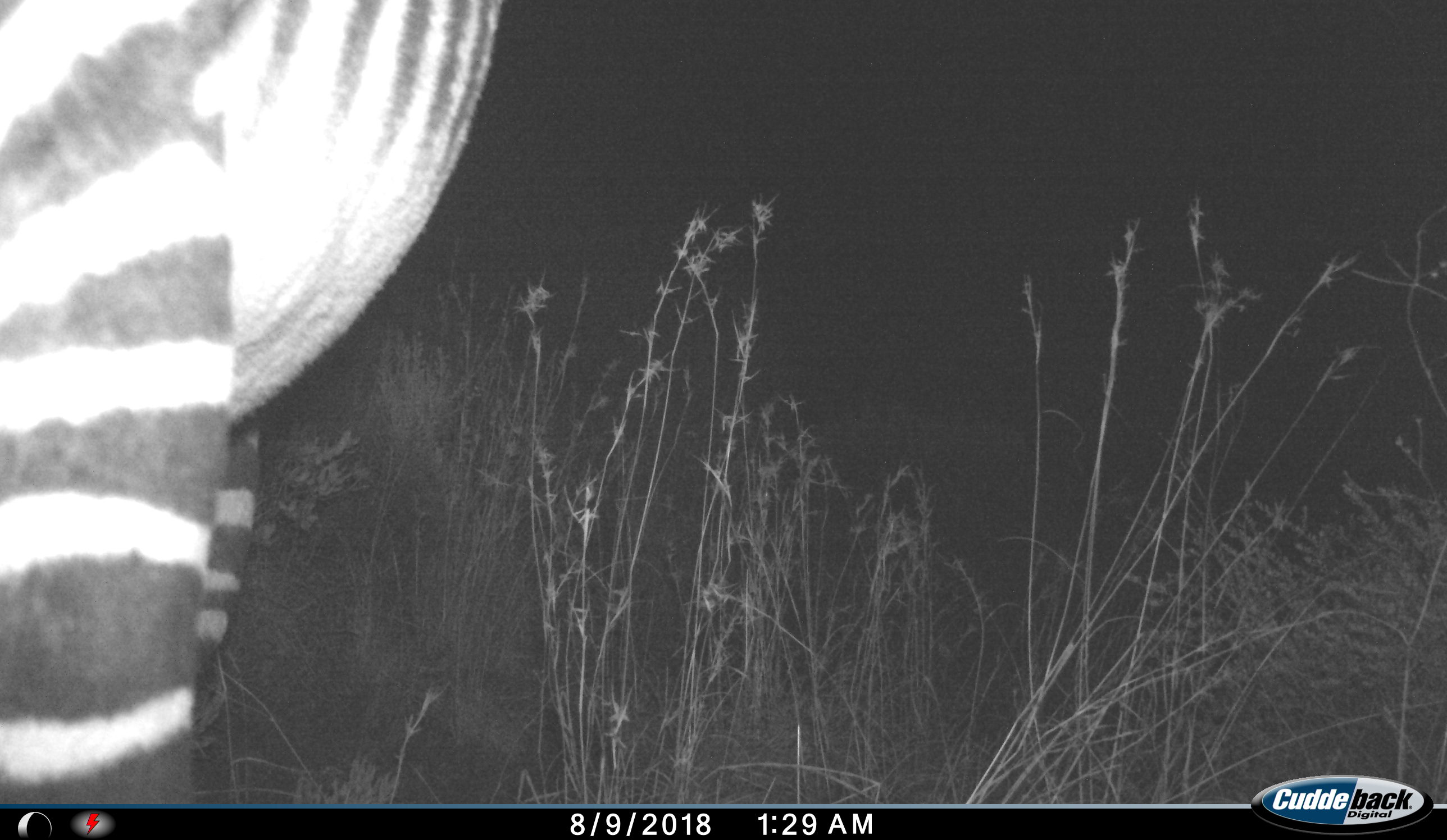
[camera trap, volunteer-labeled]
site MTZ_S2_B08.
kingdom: Animalia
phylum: Chordata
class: Mammalia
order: Perissodactyla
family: Equidae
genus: Equus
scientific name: Equus zebra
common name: mountain zebra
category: zebramountain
Zebramountain (mountain zebra) (Equus zebra), count 1. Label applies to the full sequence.